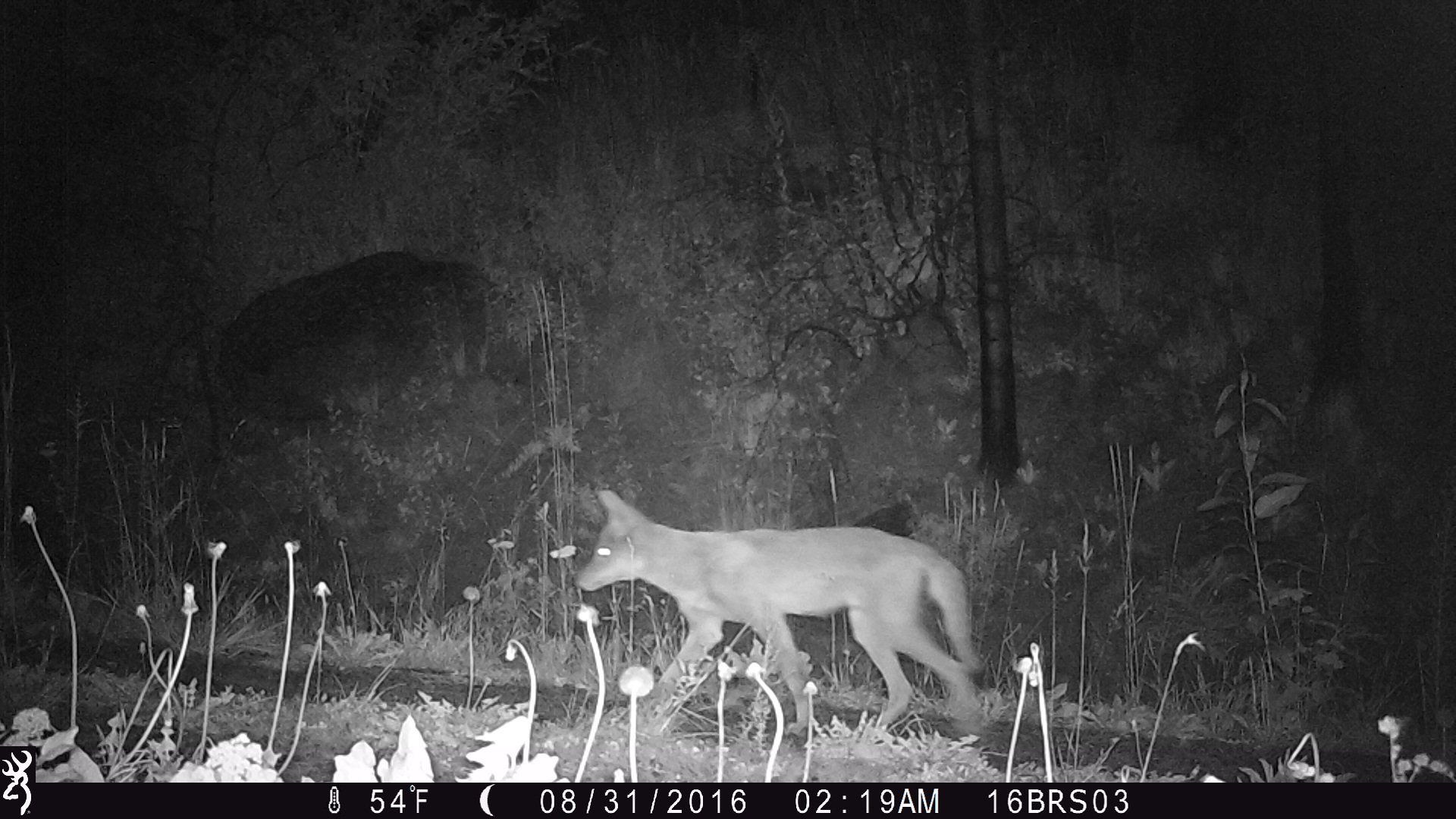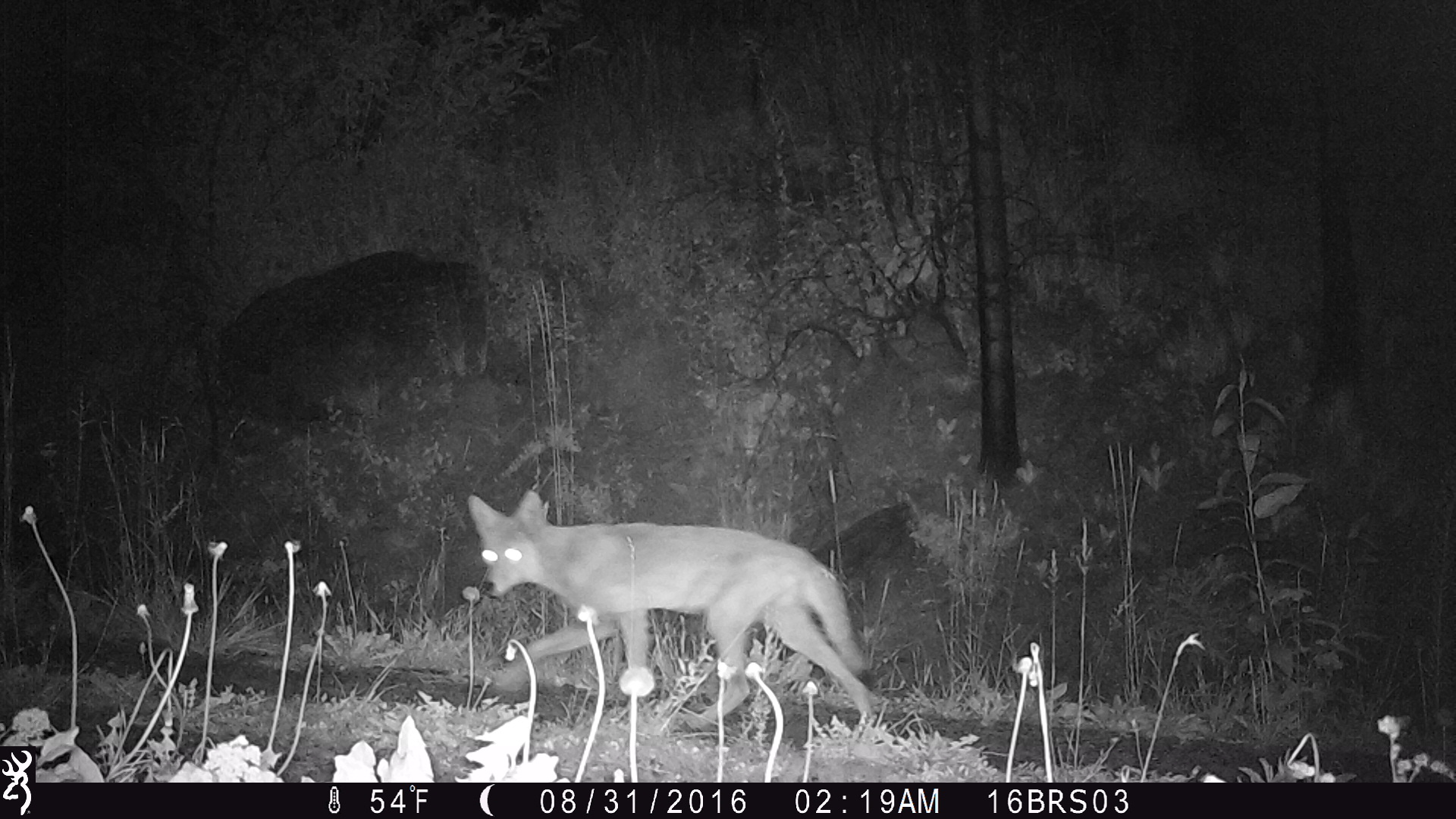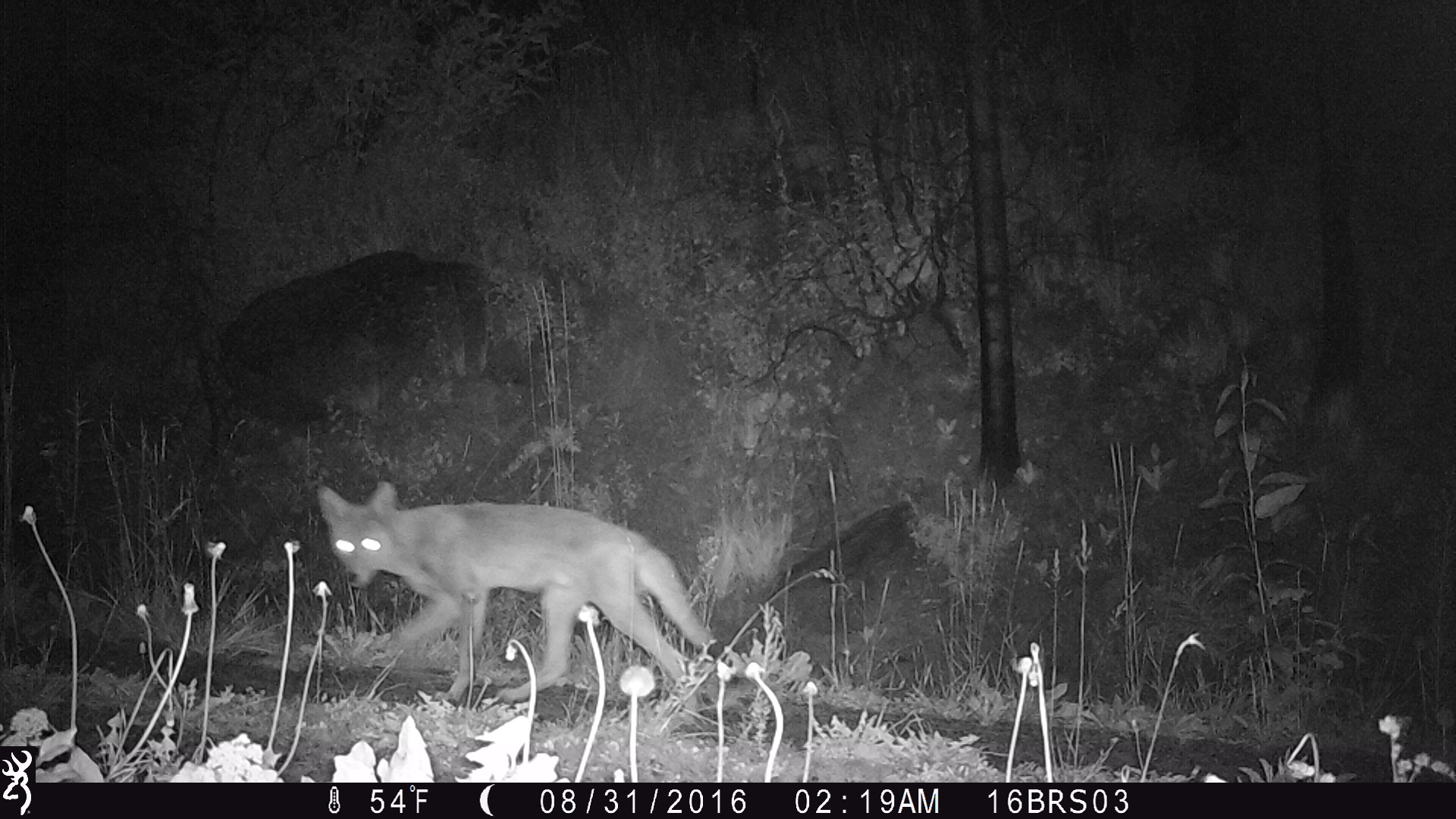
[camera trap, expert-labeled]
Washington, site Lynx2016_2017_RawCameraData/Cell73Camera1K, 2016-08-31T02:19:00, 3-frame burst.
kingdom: Animalia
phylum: Chordata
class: Mammalia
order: Carnivora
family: Canidae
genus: Canis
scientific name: Canis latrans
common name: coyote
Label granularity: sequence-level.